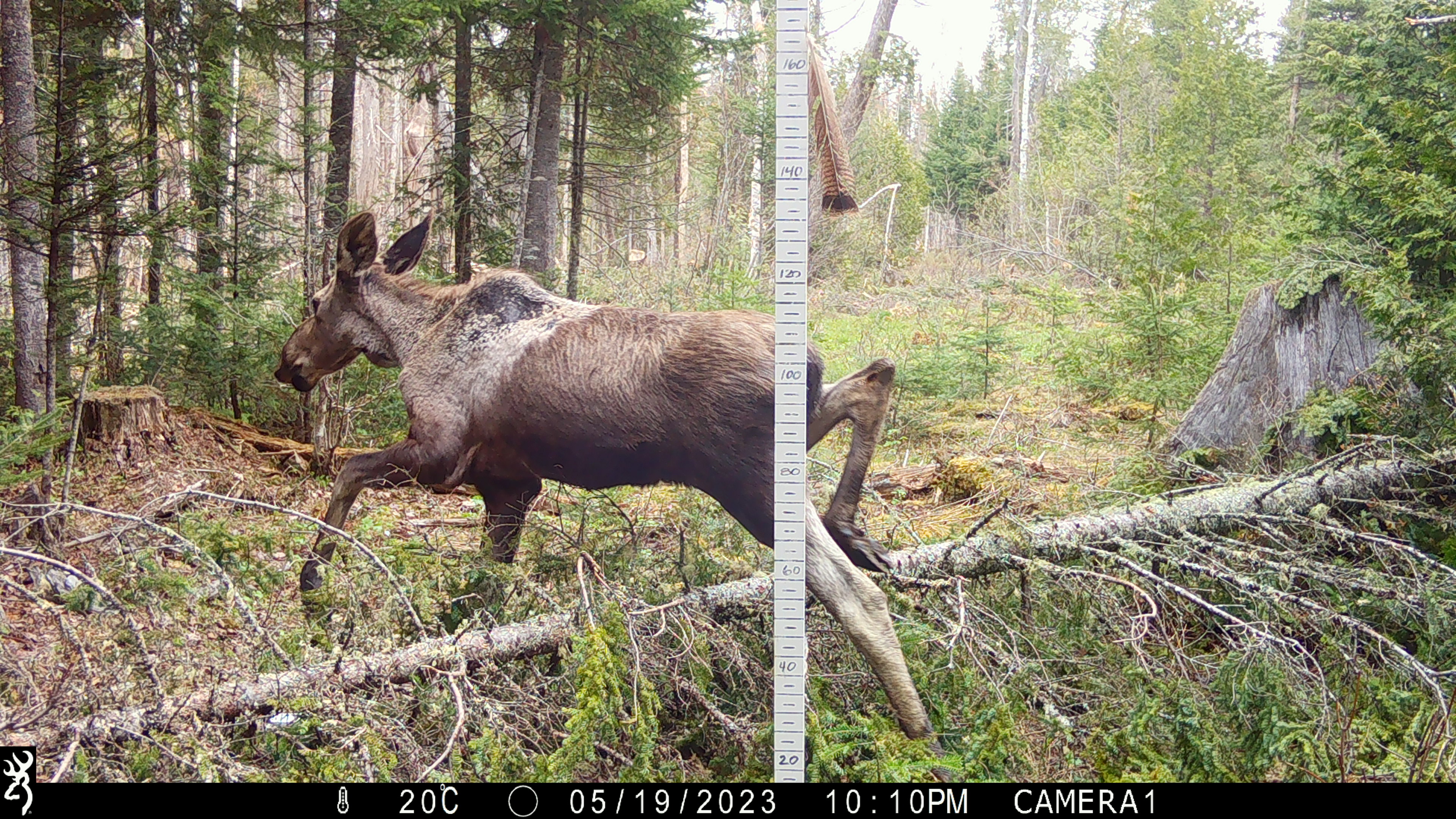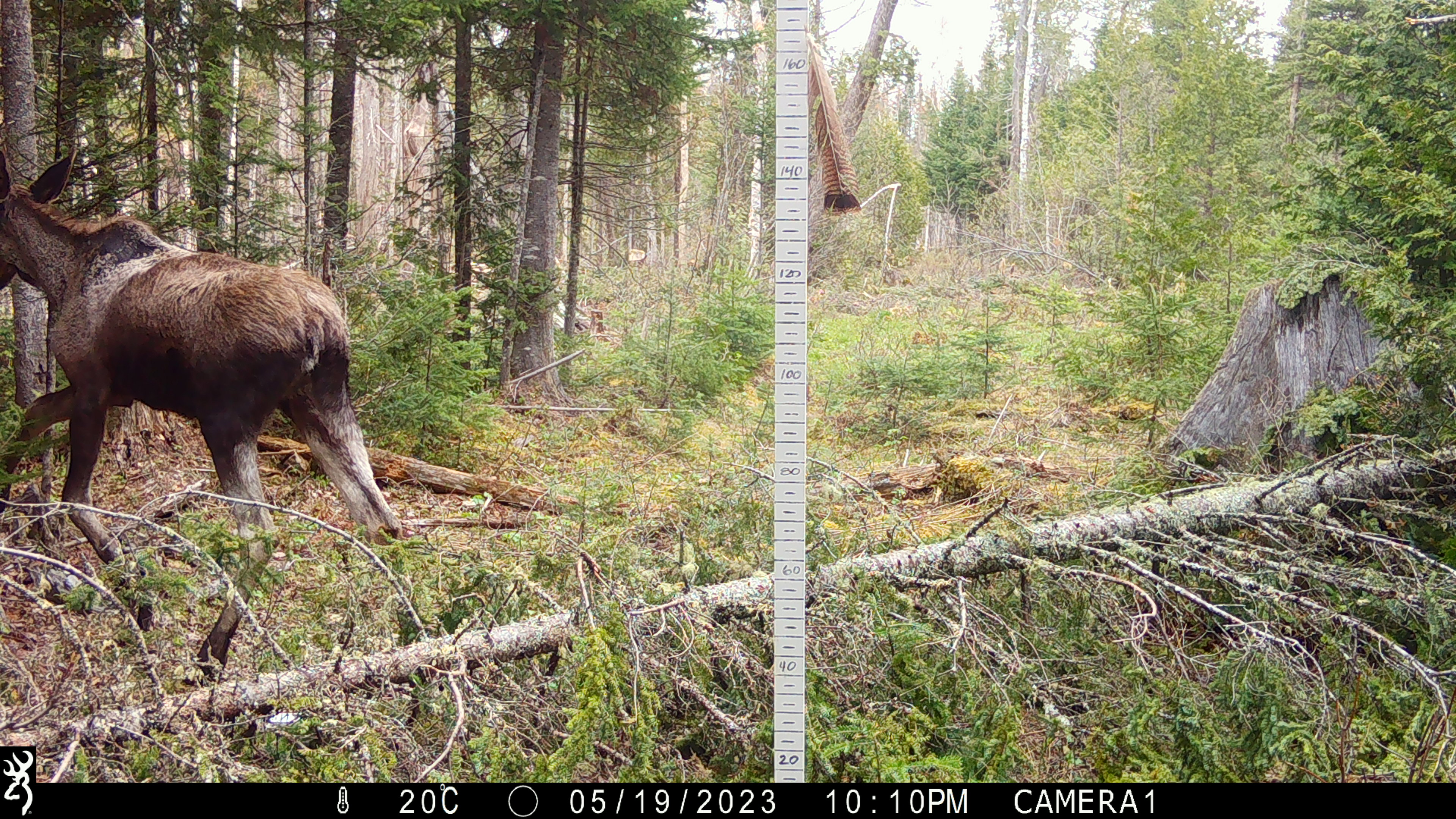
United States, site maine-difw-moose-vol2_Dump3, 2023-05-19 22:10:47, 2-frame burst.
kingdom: Animalia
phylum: Chordata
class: Mammalia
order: Artiodactyla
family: Cervidae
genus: Alces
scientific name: Alces alces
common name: moose